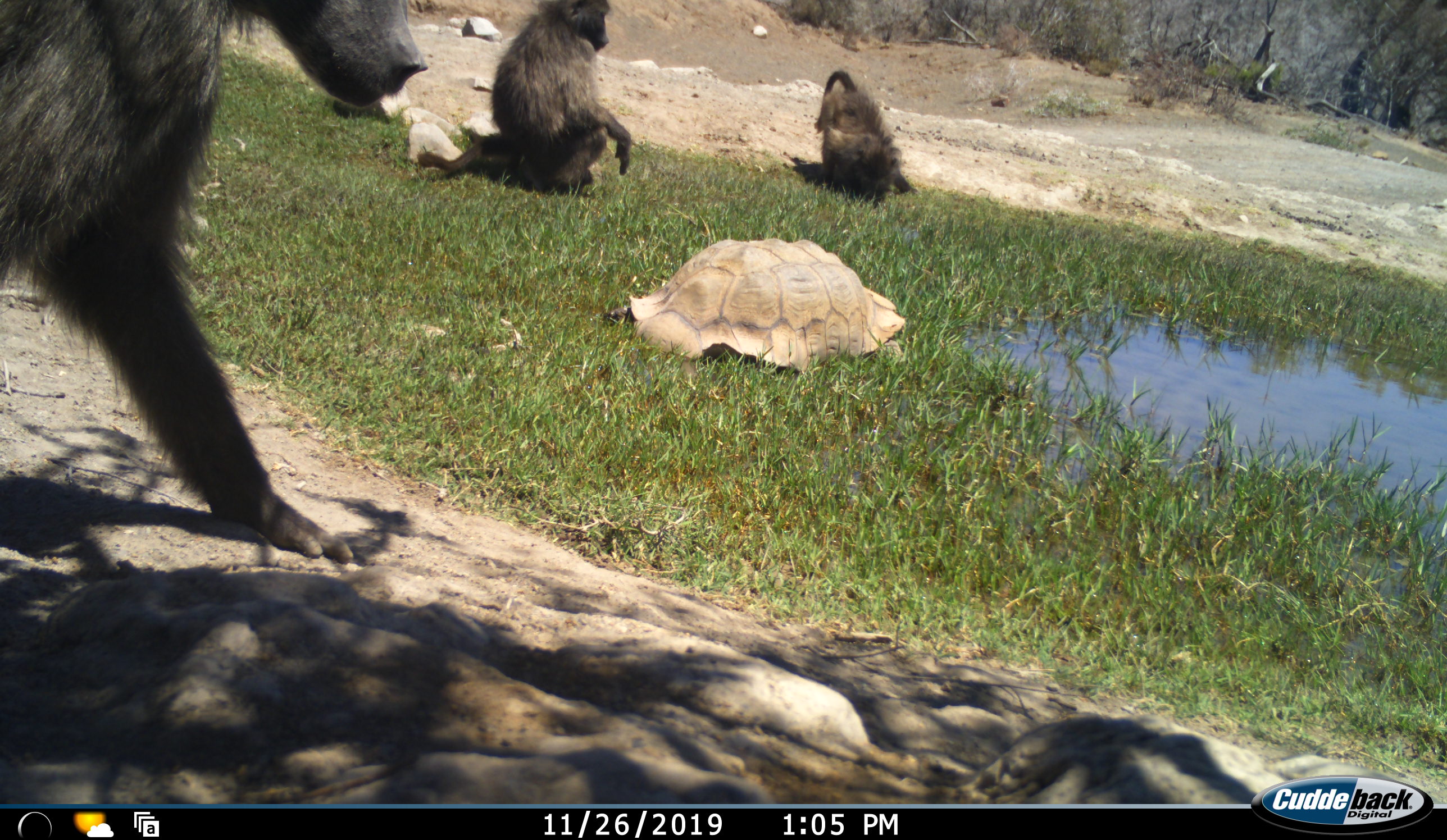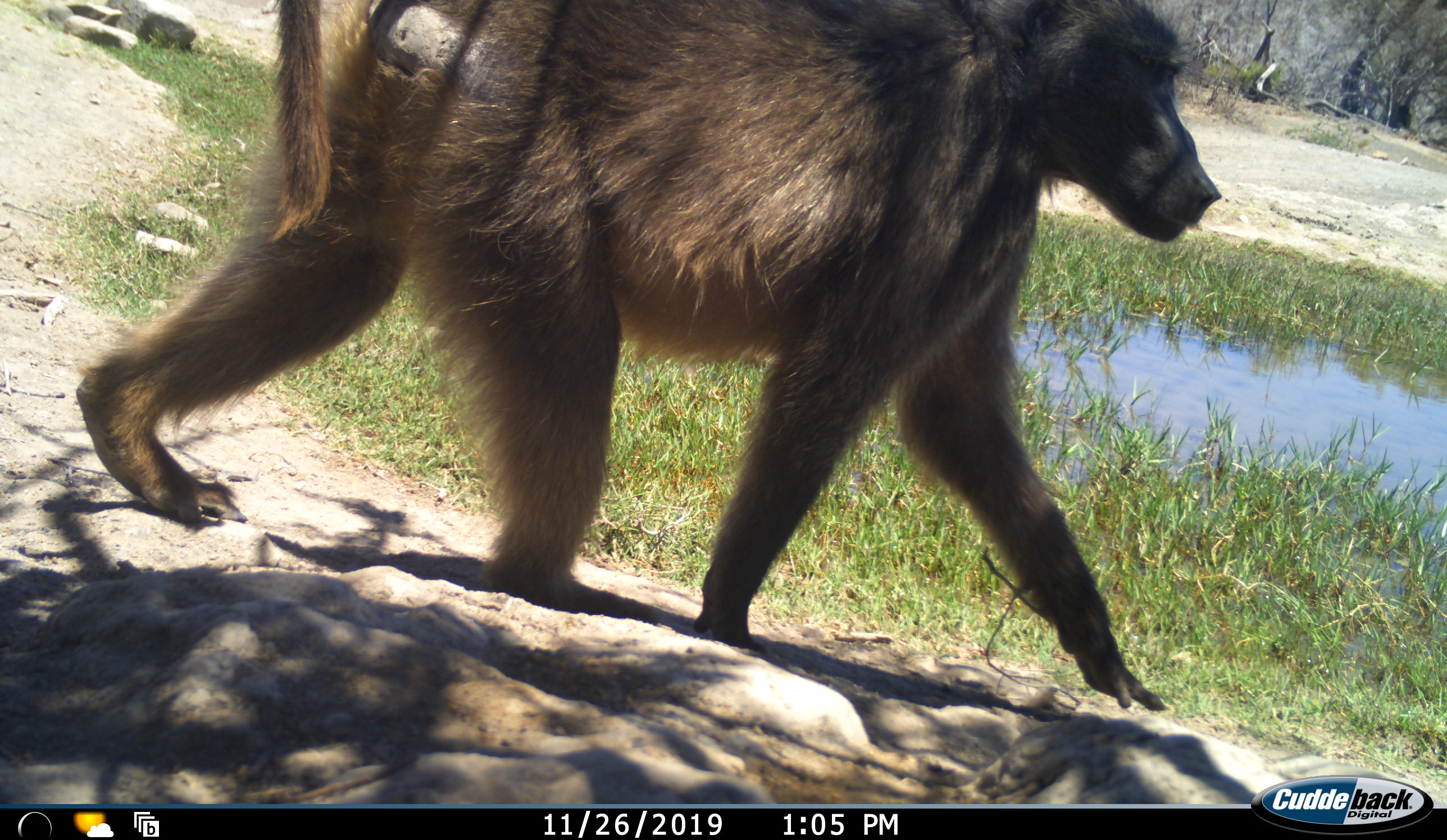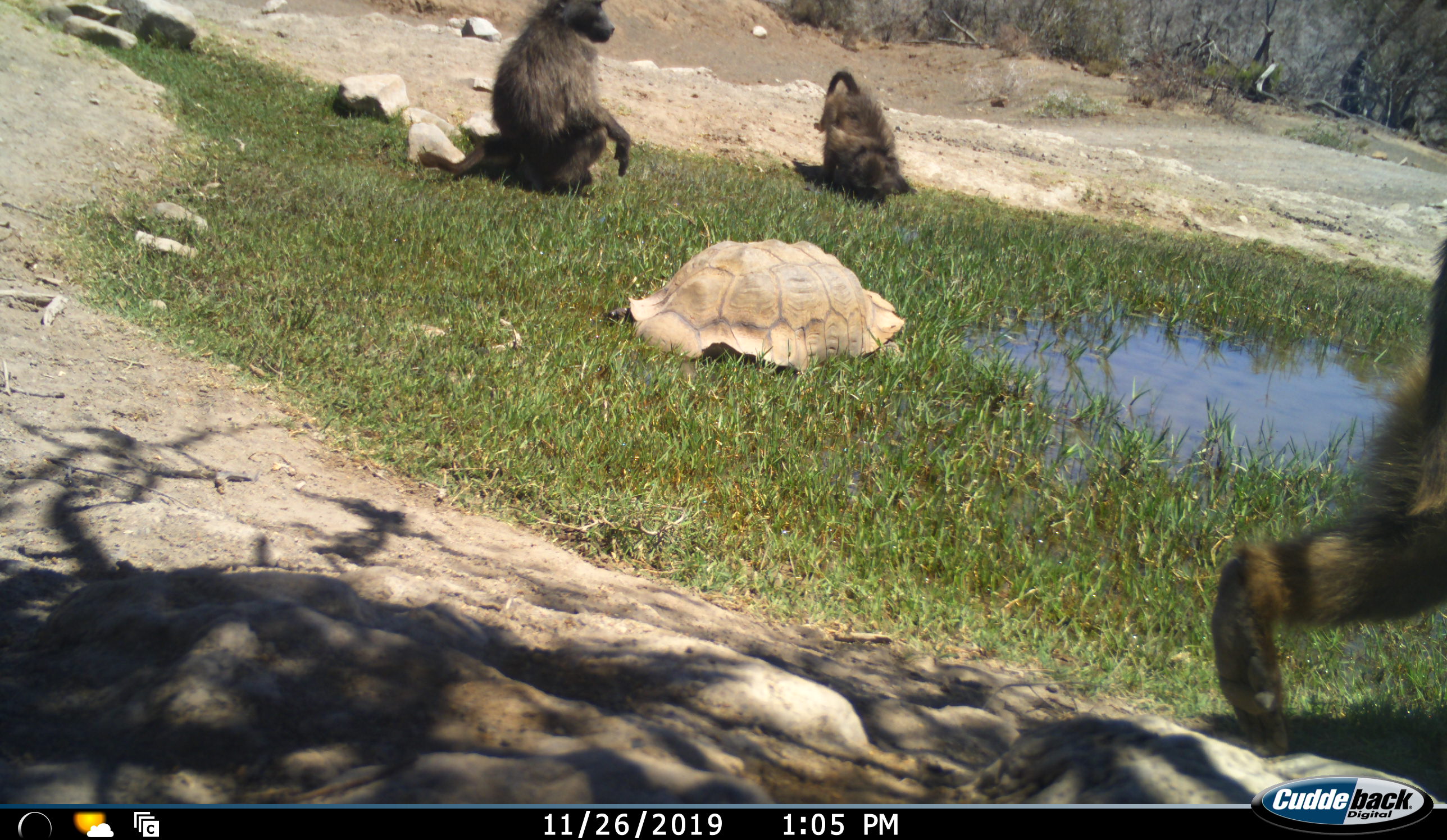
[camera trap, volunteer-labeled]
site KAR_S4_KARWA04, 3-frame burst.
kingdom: Animalia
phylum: Chordata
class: Mammalia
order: Primates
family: Cercopithecidae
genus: Papio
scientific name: Papio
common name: baboon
Baboon (Papio), count 3. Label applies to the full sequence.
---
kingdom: Animalia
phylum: Chordata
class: Reptilia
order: Testudines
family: Testudinidae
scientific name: Testudinidae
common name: tortoise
Tortoise (Testudinidae), count 1. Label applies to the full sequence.